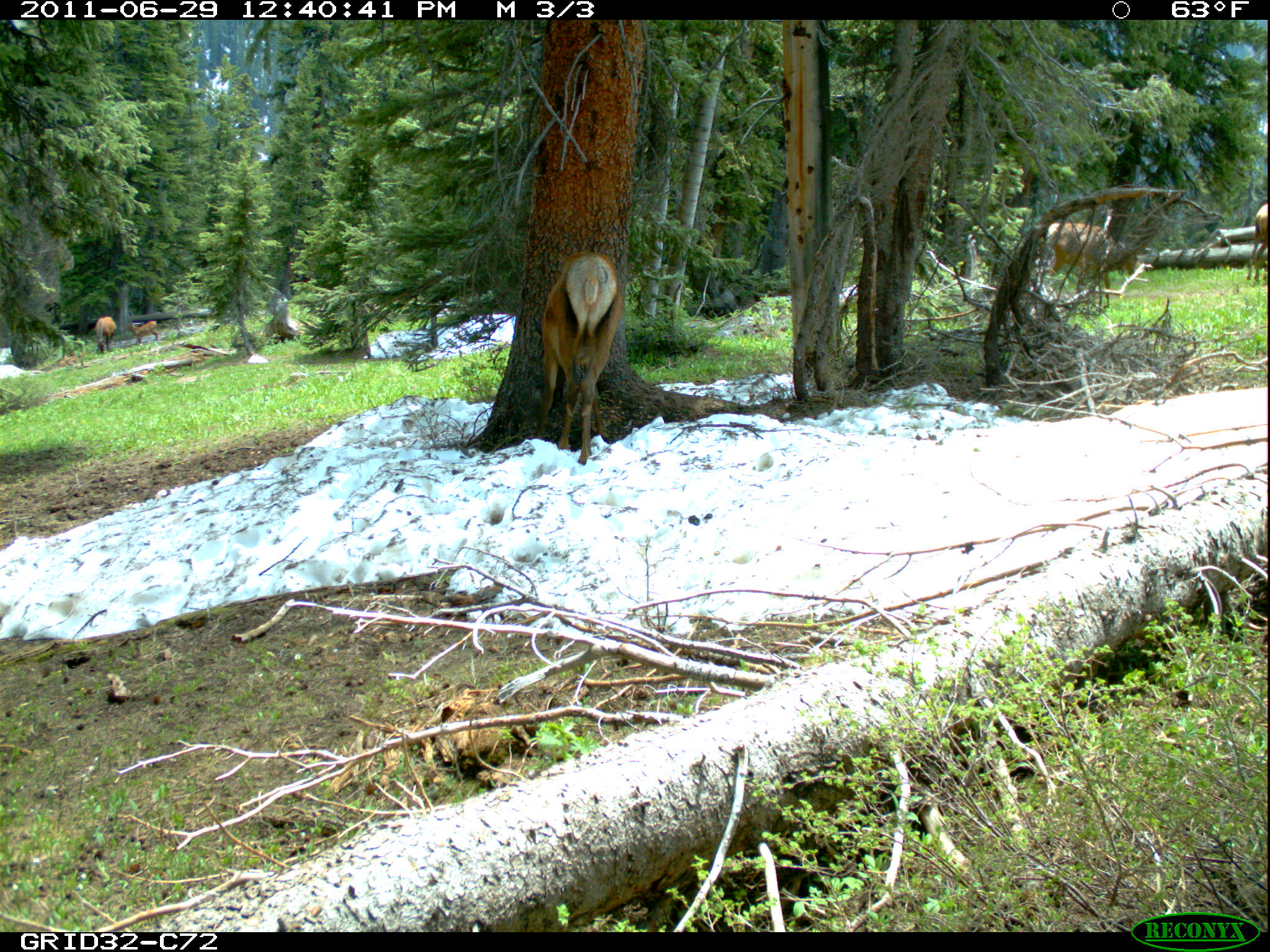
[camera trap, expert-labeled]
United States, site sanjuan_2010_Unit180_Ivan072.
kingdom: Animalia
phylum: Chordata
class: Mammalia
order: Artiodactyla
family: Cervidae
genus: Cervus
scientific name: Cervus elaphus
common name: red deer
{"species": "Cervus elaphus (red deer)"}